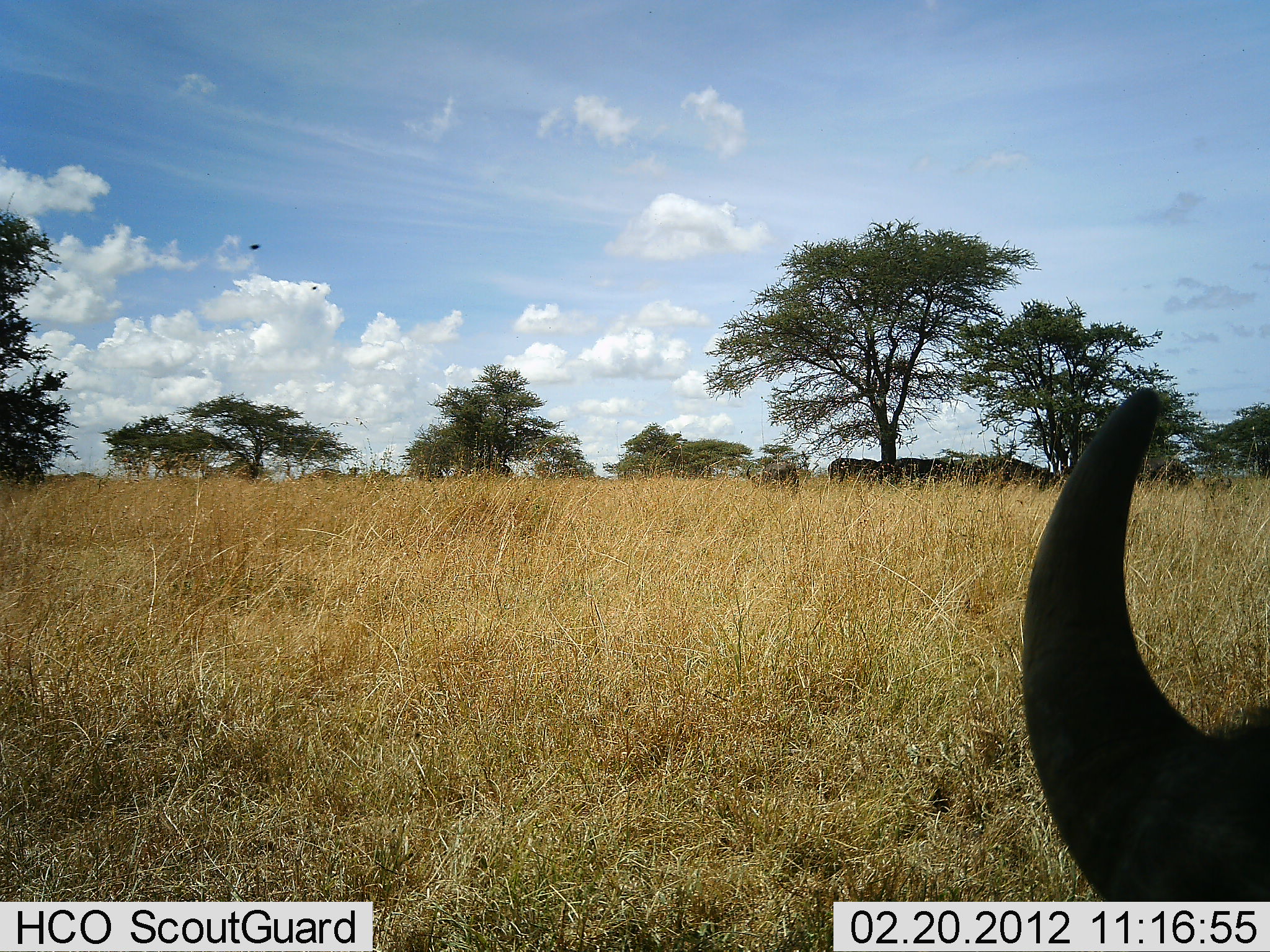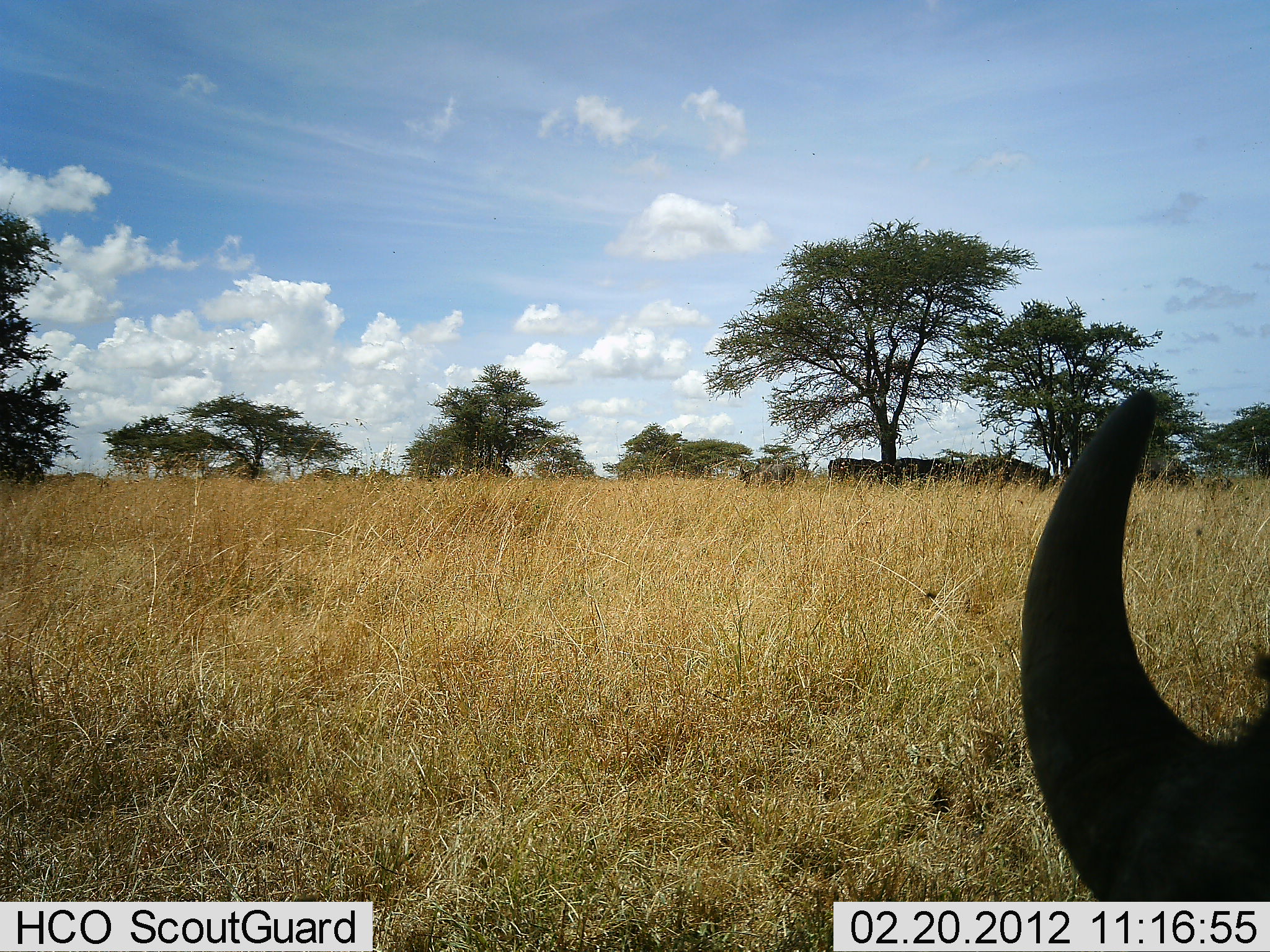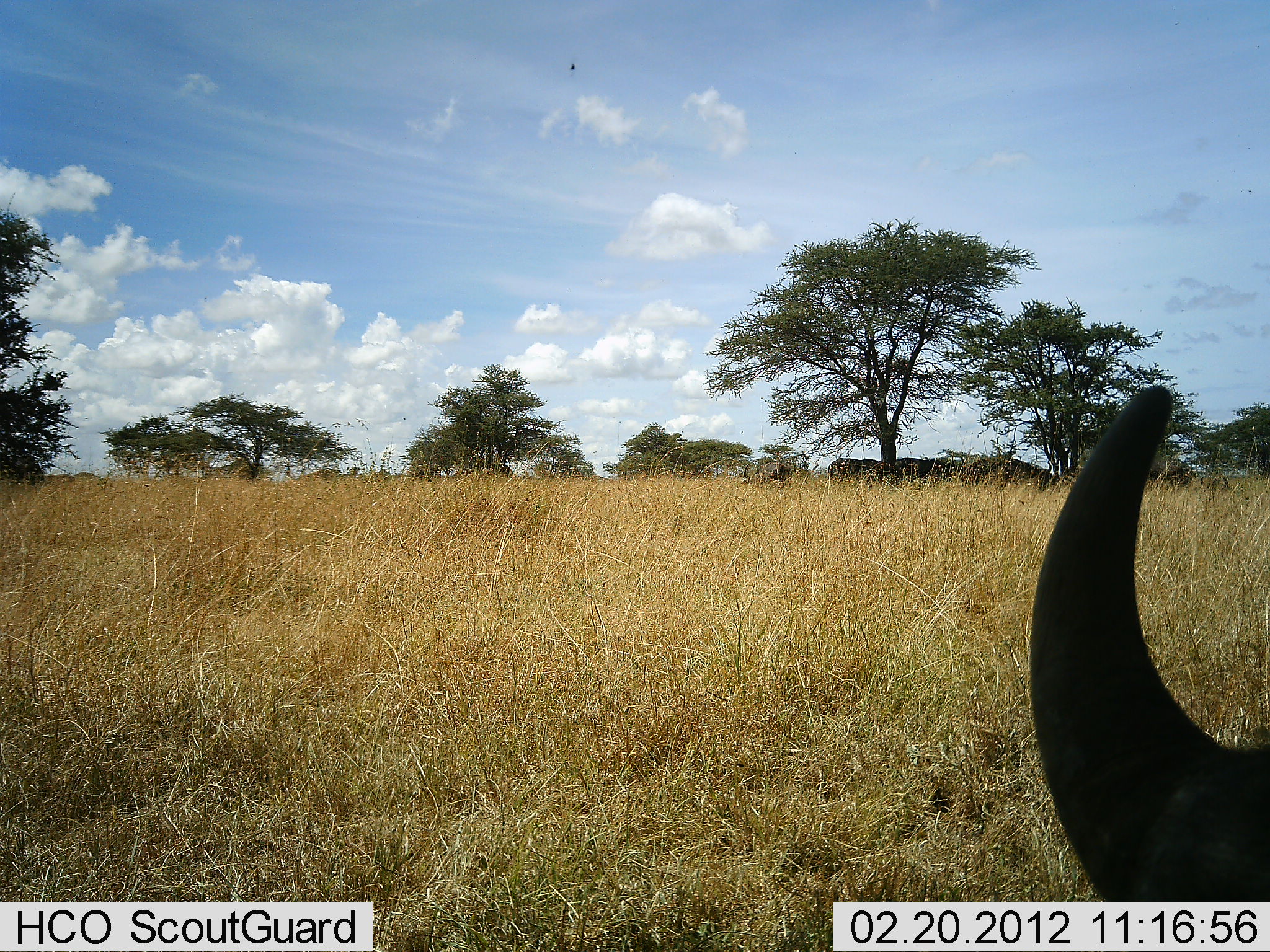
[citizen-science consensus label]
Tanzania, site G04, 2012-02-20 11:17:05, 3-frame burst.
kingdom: Animalia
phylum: Chordata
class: Mammalia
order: Artiodactyla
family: Bovidae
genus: Connochaetes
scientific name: Connochaetes taurinus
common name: blue wildebeest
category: wildebeest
Wildebeest (blue wildebeest) (Connochaetes taurinus), count 5. Behavior (volunteer vote fractions): standing 50%, resting 57%, moving 14%, interacting 0%. Young present (vote fraction): 0%. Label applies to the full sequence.